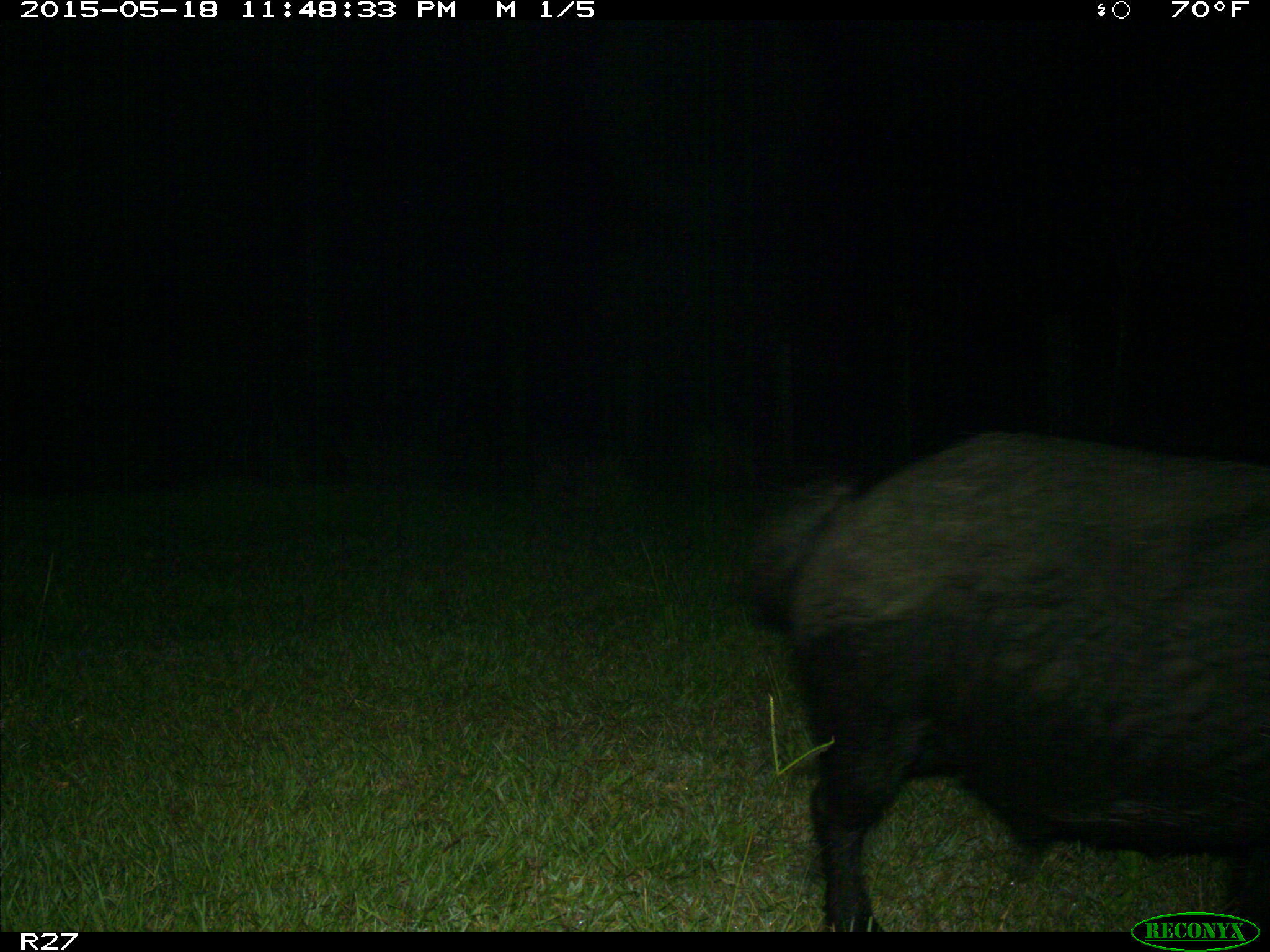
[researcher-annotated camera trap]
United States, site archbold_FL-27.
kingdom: Animalia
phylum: Chordata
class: Mammalia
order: Artiodactyla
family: Suidae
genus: Sus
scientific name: Sus scrofa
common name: wild boar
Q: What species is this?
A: Sus scrofa (wild boar).